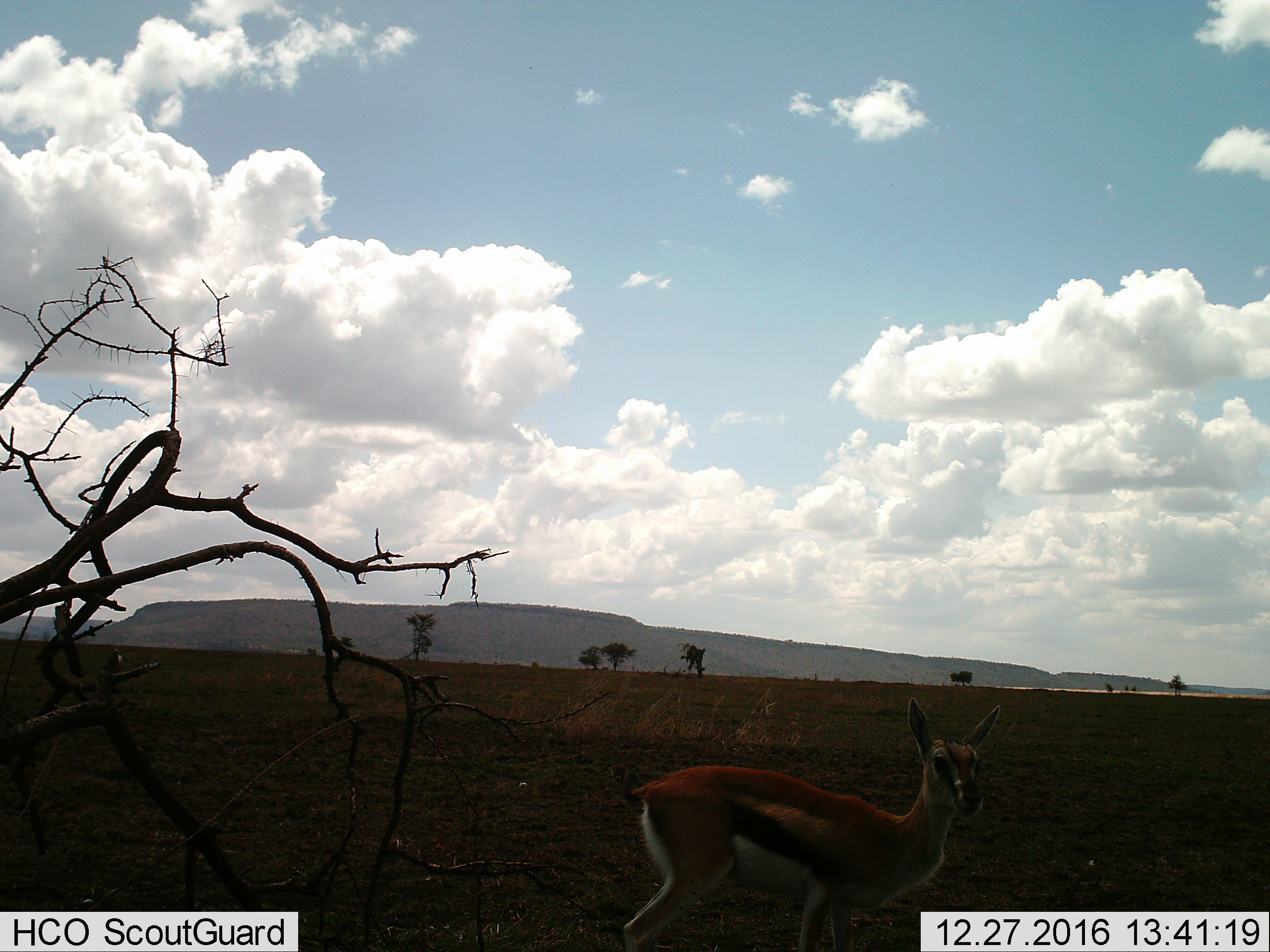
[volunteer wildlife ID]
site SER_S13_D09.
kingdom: Animalia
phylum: Chordata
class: Mammalia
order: Artiodactyla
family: Bovidae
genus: Eudorcas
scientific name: Eudorcas thomsonii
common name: thomson's gazelle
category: gazellethomsons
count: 1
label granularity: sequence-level